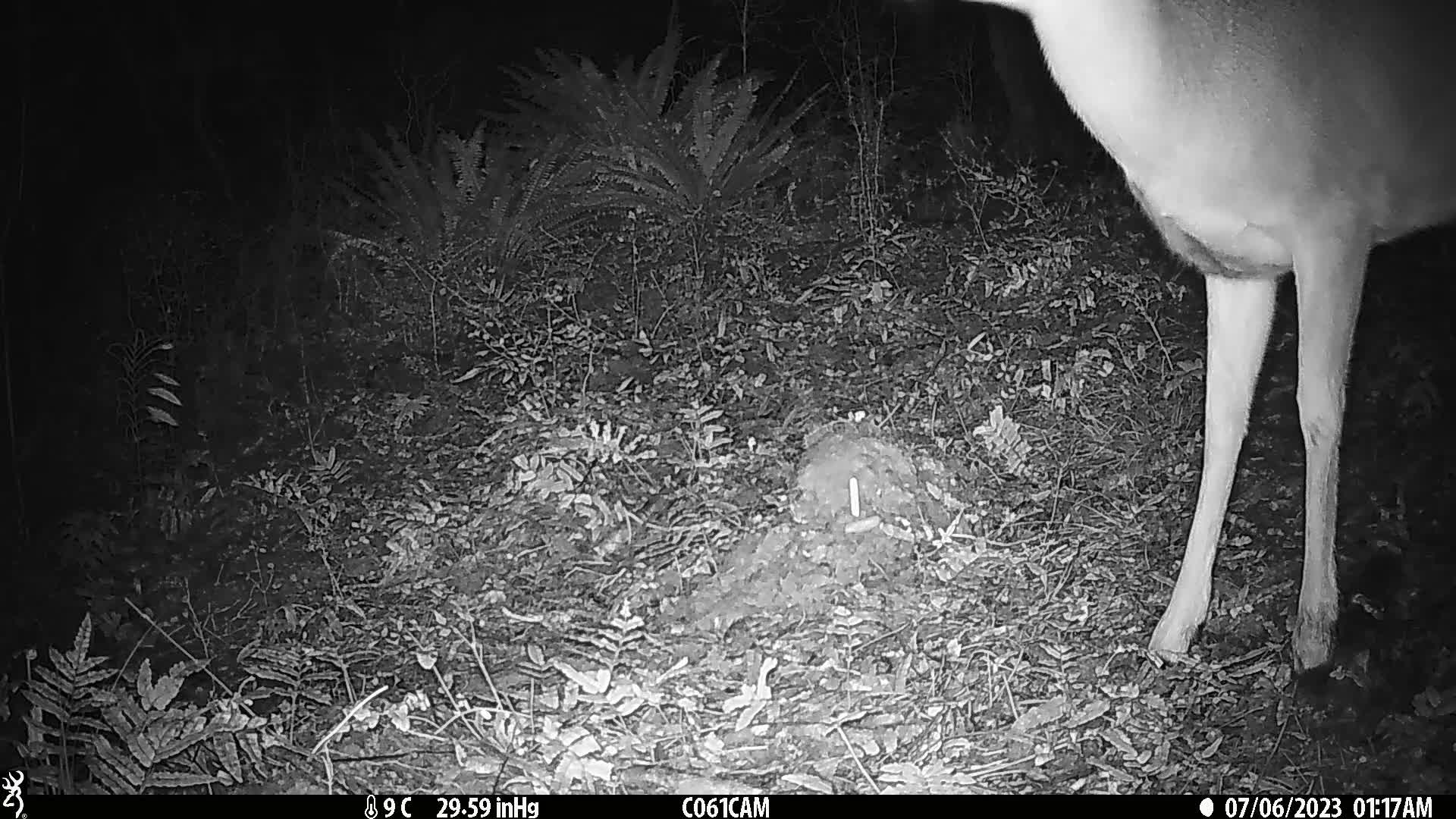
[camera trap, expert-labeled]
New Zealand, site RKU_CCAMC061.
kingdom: Animalia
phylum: Chordata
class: Mammalia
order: Artiodactyla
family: Cervidae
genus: Odocoileus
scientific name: Odocoileus virginianus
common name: white-tailed deer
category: white tailed deer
White tailed deer (white-tailed deer) (Odocoileus virginianus).